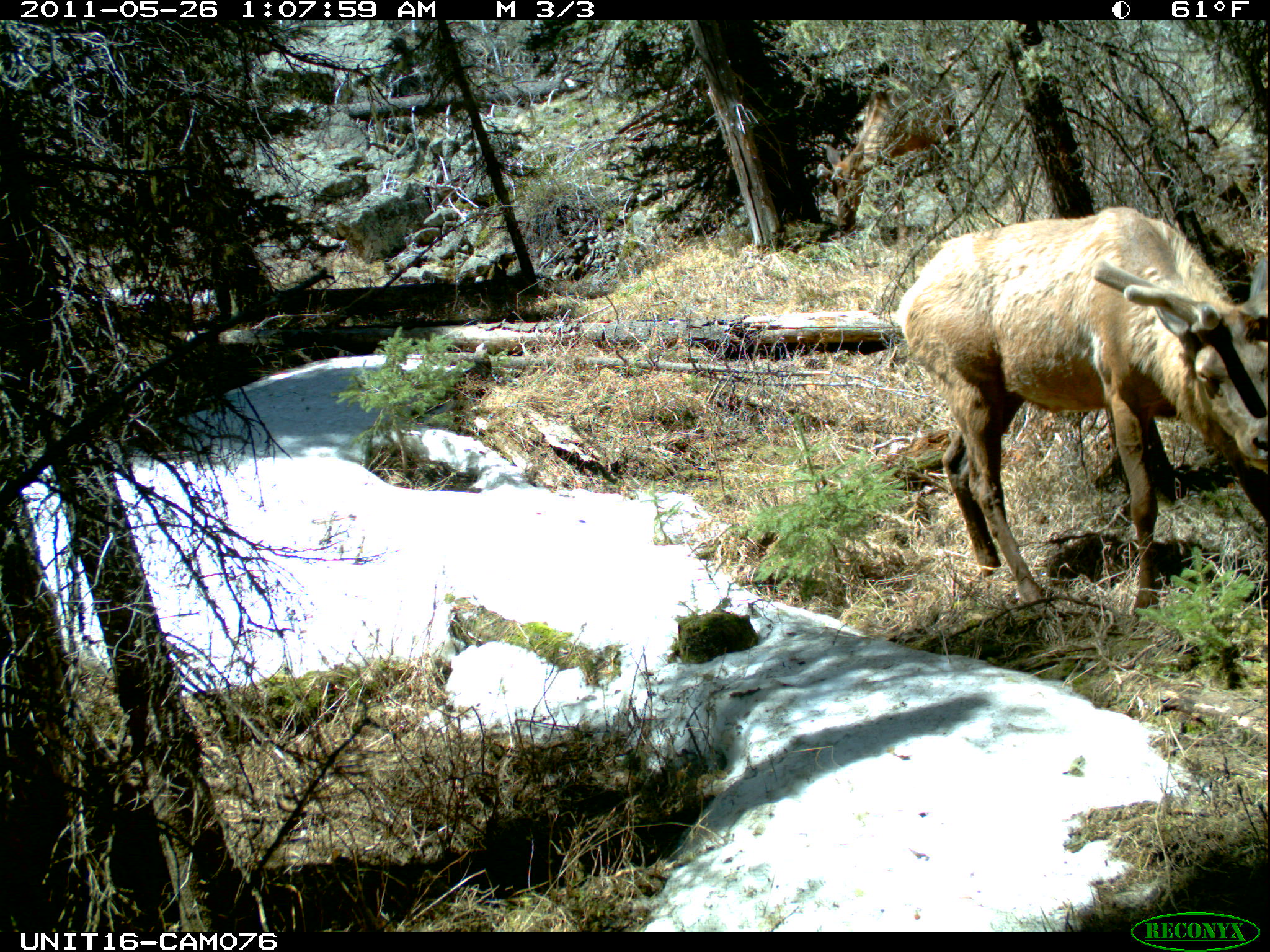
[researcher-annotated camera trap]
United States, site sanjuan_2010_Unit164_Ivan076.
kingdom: Animalia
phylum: Chordata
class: Mammalia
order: Artiodactyla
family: Cervidae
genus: Cervus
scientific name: Cervus elaphus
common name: red deer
Cervus elaphus (red deer).